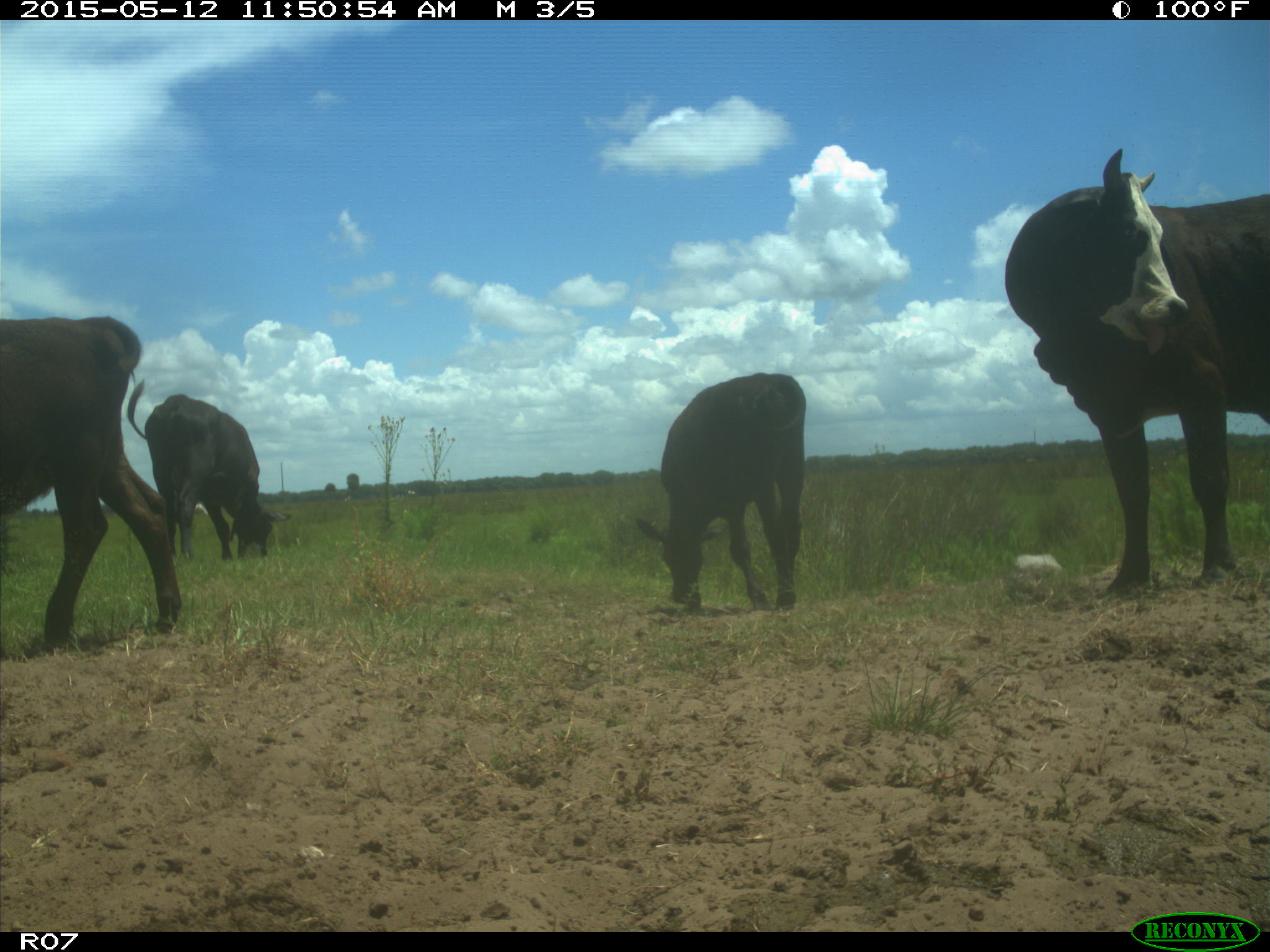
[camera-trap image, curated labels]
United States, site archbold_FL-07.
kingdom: Animalia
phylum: Chordata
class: Mammalia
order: Artiodactyla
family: Bovidae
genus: Bos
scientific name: Bos taurus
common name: domestic cow